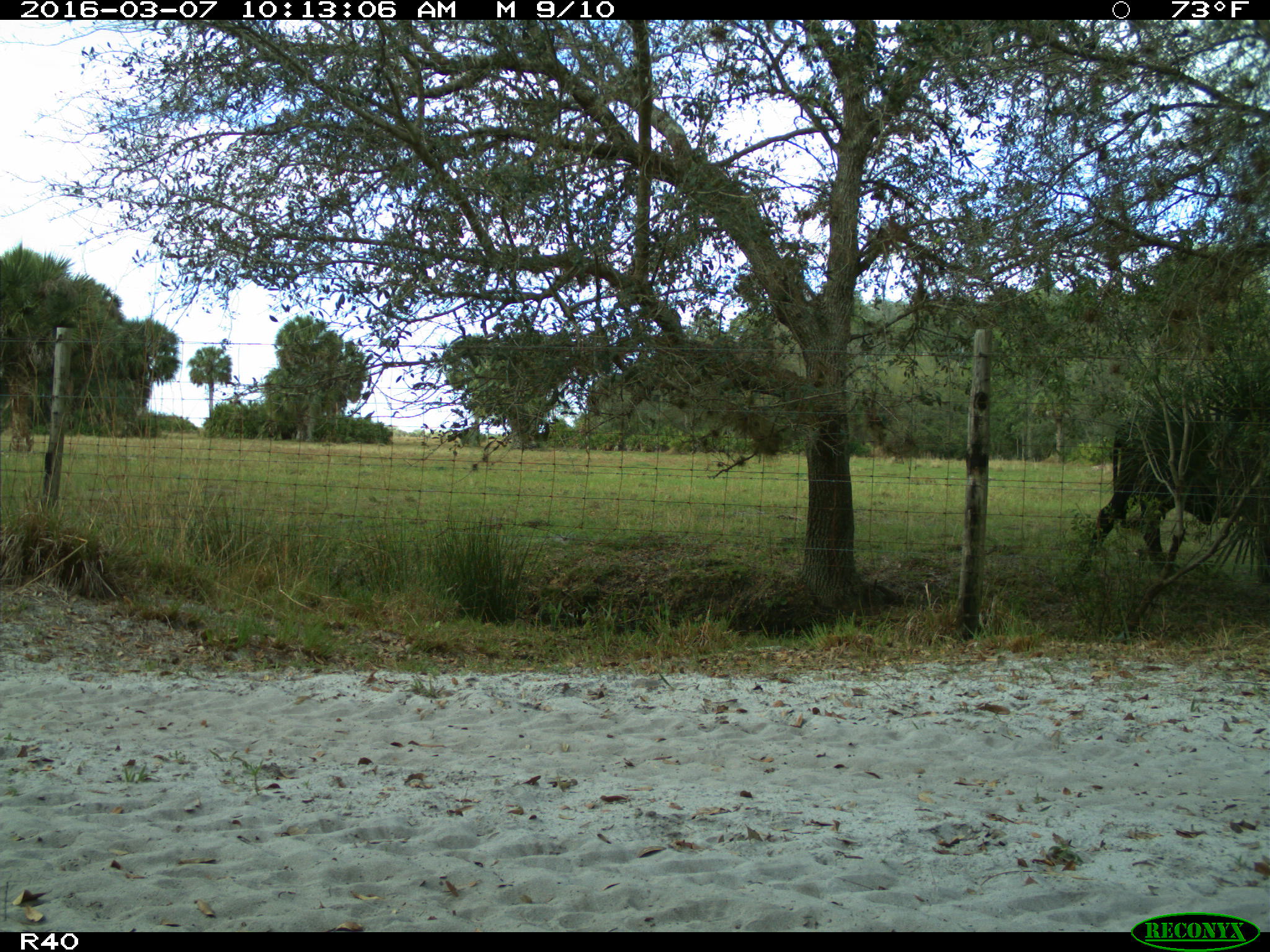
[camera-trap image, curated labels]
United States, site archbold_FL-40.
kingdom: Animalia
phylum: Chordata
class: Mammalia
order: Artiodactyla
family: Bovidae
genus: Bos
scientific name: Bos taurus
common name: domestic cow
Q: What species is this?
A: Bos taurus (domestic cow).